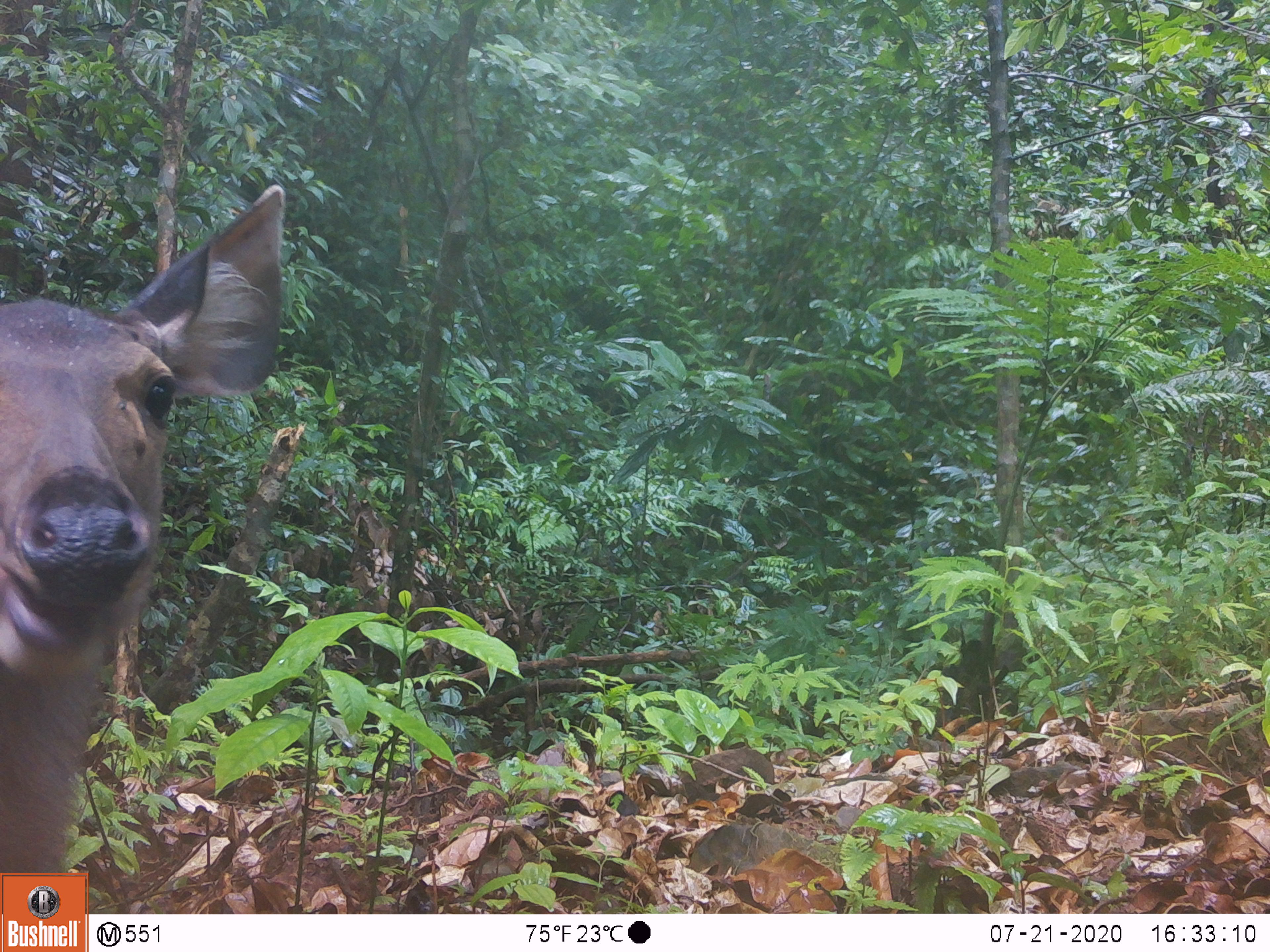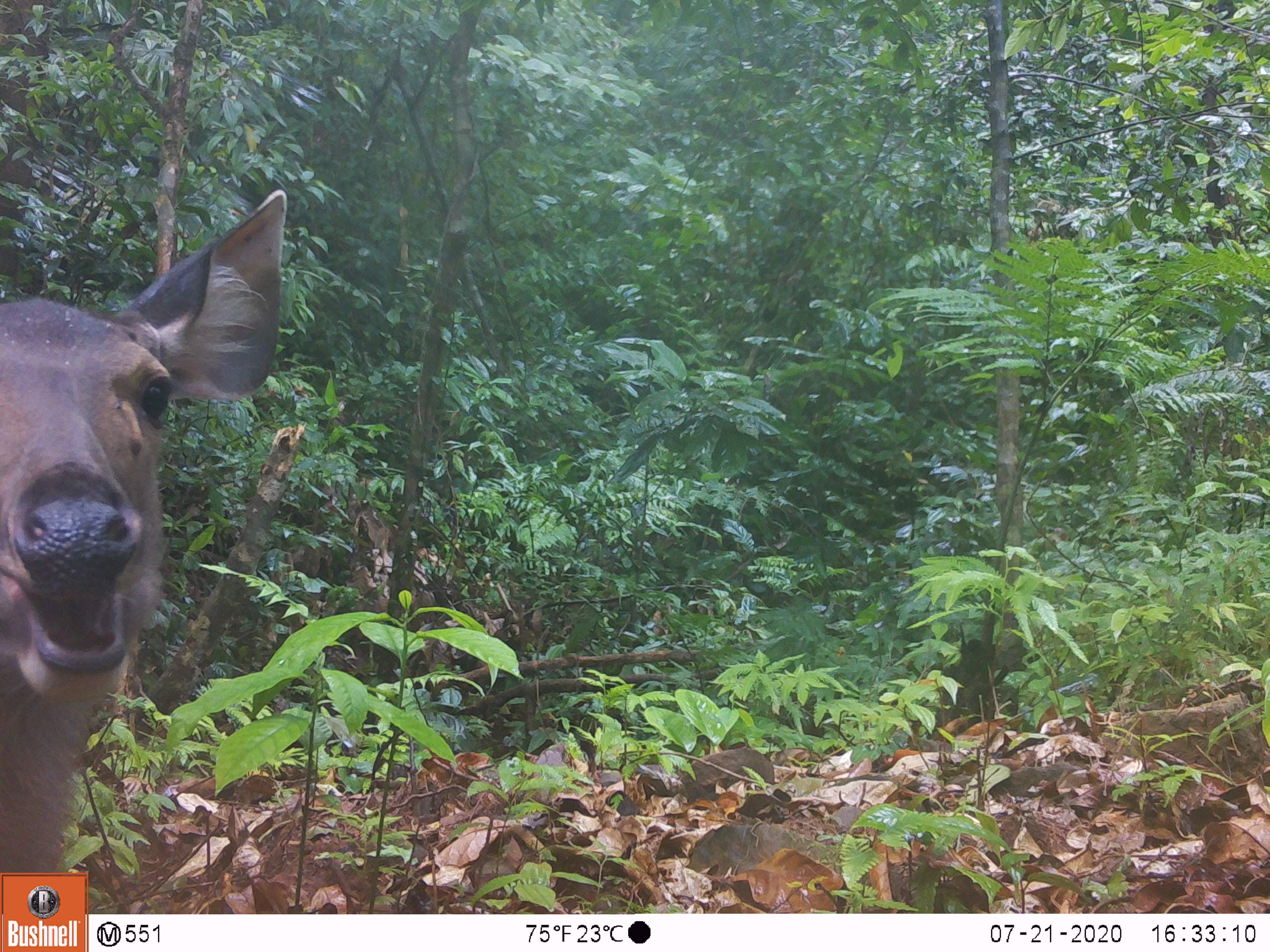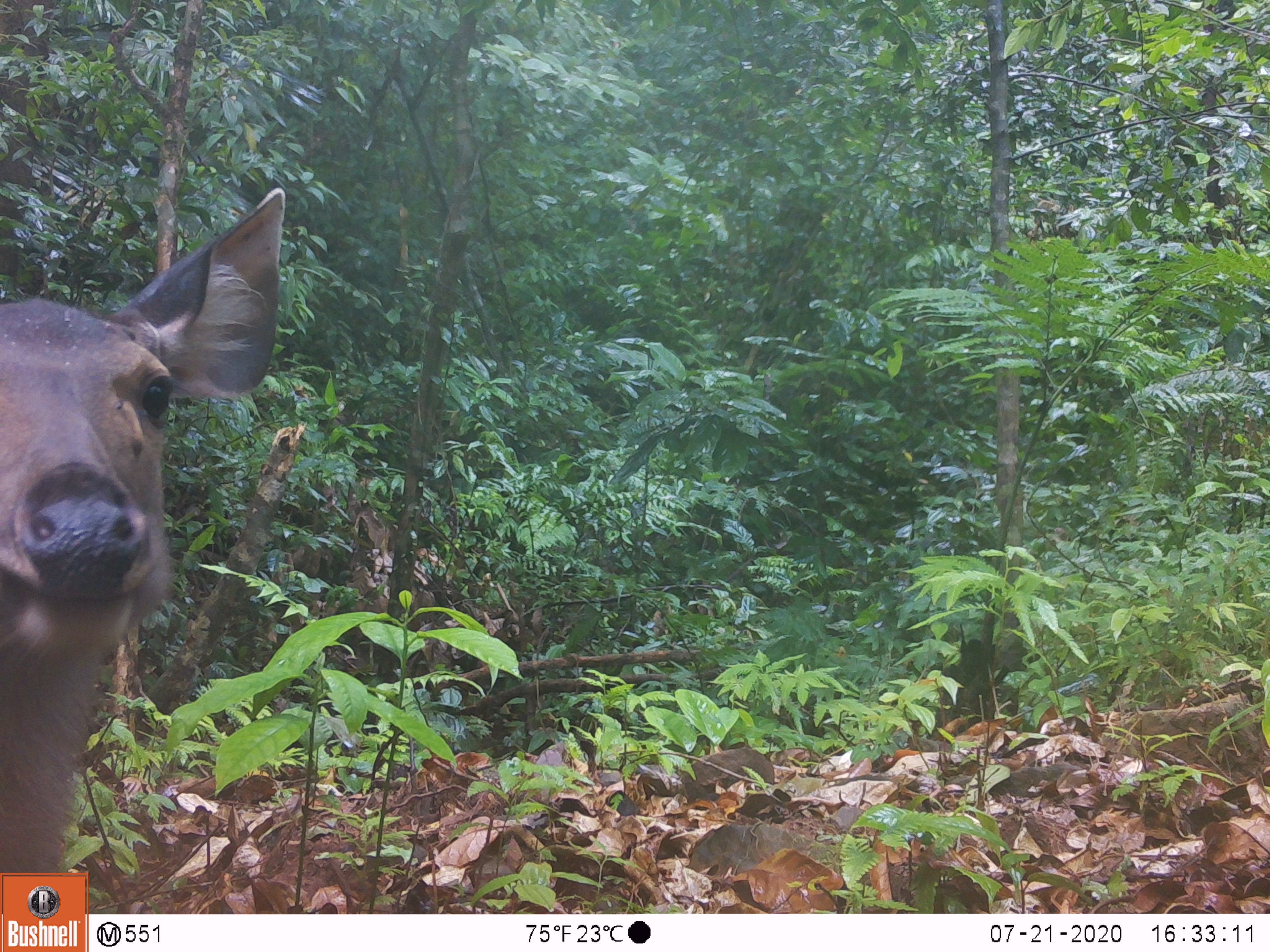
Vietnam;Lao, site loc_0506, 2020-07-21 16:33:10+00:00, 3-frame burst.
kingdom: Animalia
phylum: Chordata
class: Mammalia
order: Artiodactyla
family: Cervidae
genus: Rusa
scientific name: Rusa unicolor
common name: sambar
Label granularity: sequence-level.